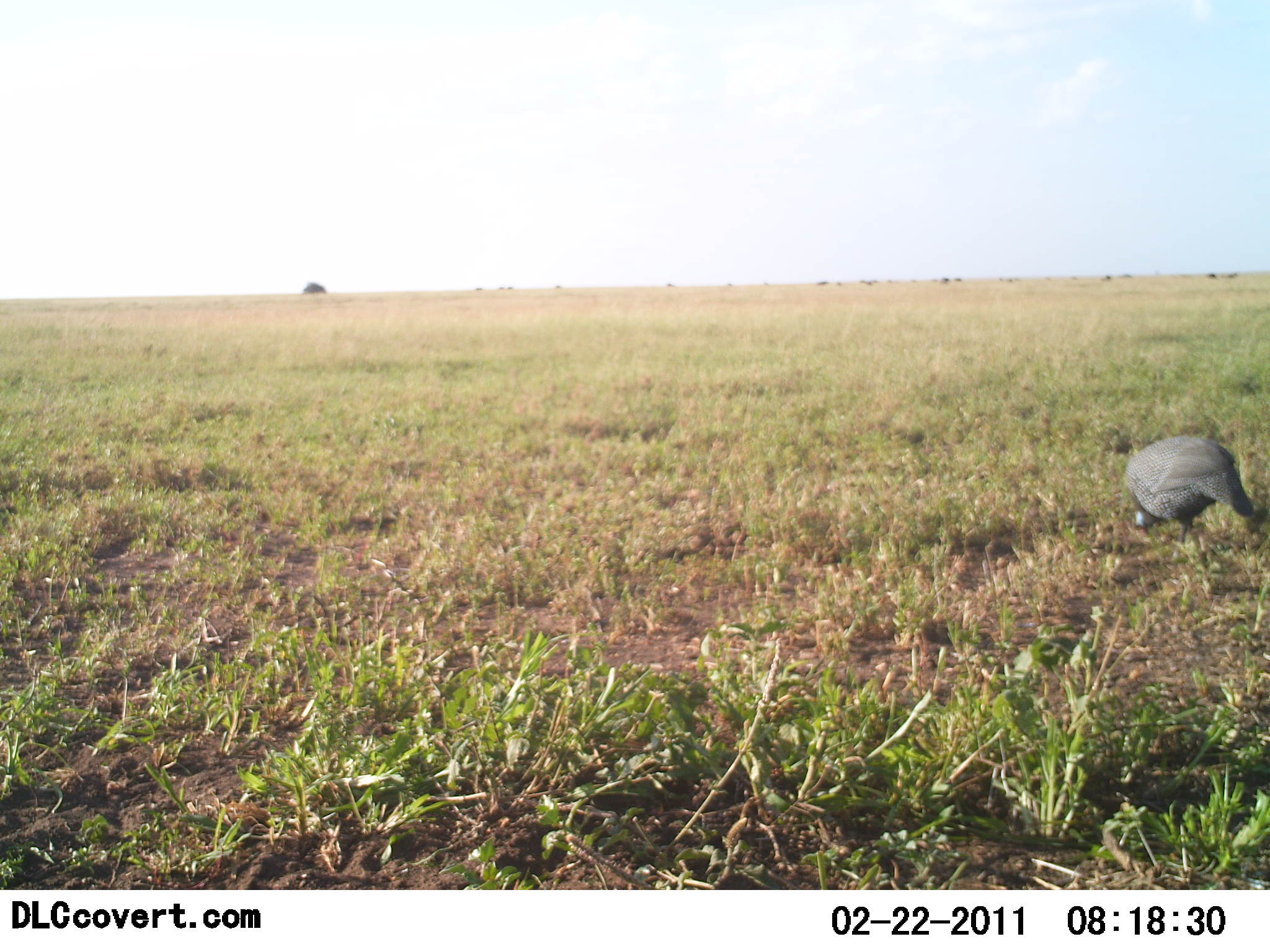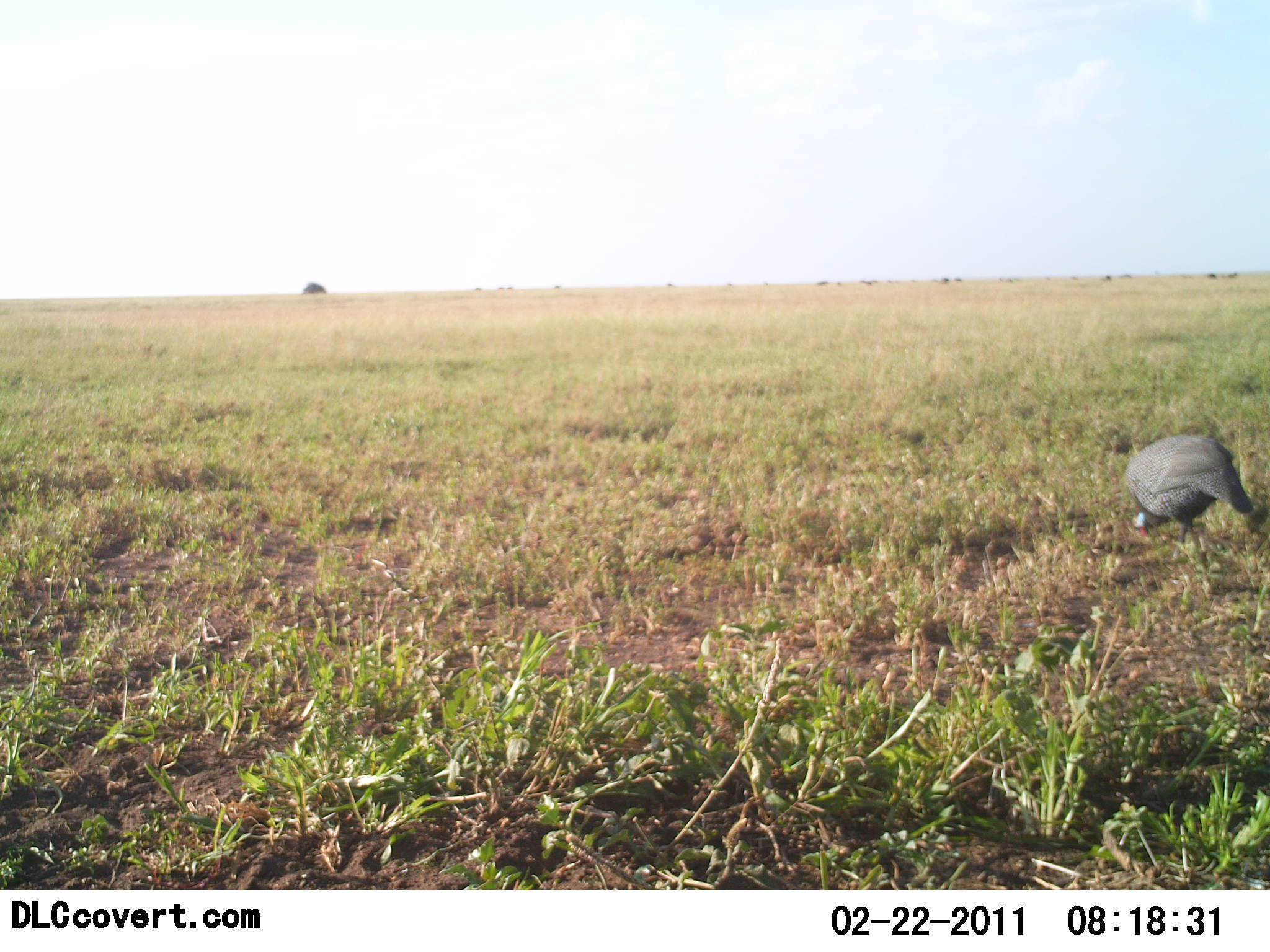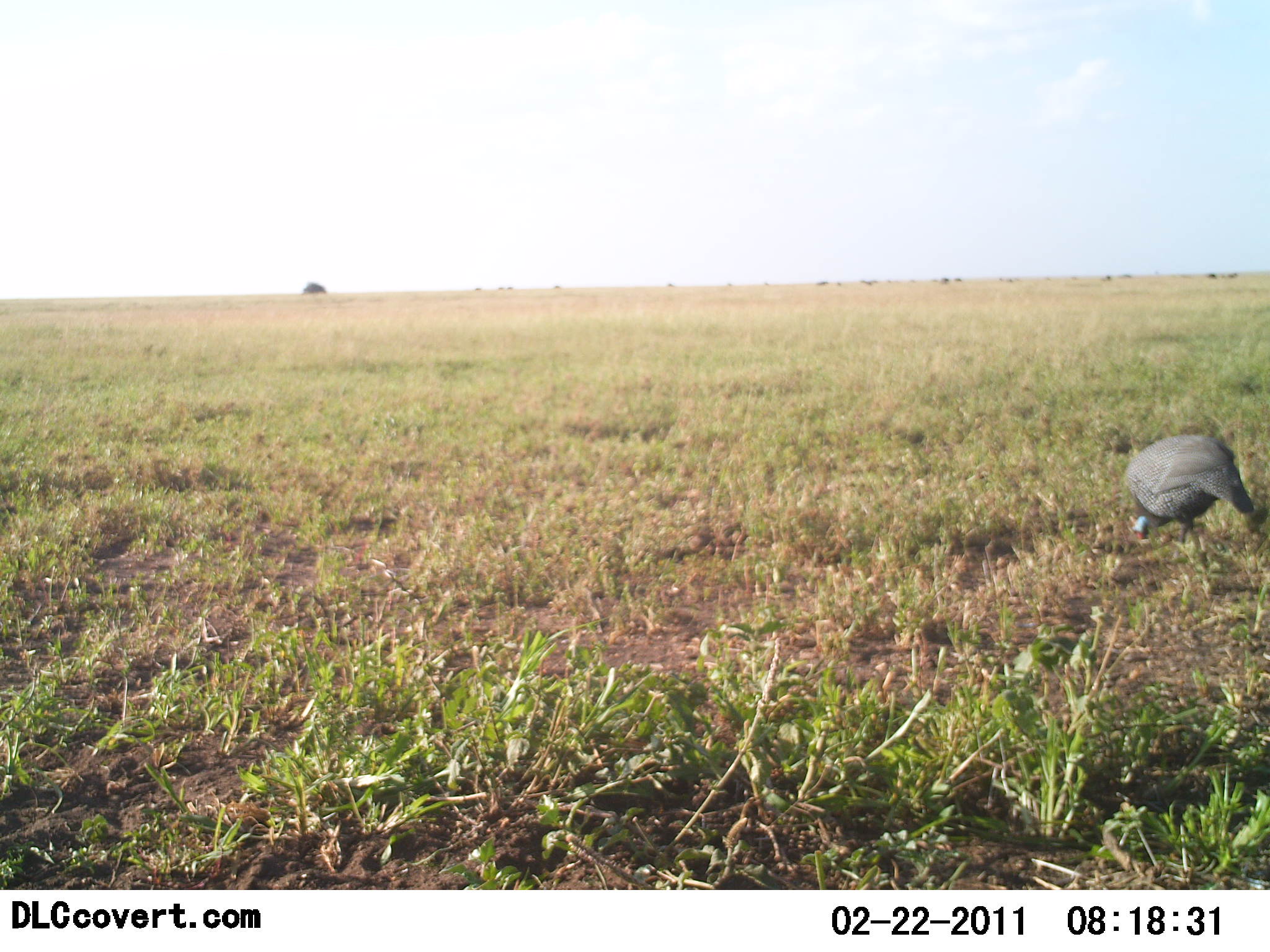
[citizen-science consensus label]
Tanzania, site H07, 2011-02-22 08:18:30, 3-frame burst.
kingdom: Animalia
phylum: Chordata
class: Aves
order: Galliformes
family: Numididae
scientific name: Numididae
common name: guinea fowl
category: guineafowl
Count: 1.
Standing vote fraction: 0%.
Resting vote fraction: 0%.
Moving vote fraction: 0%.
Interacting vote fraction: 0%.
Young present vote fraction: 0%.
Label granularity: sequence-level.